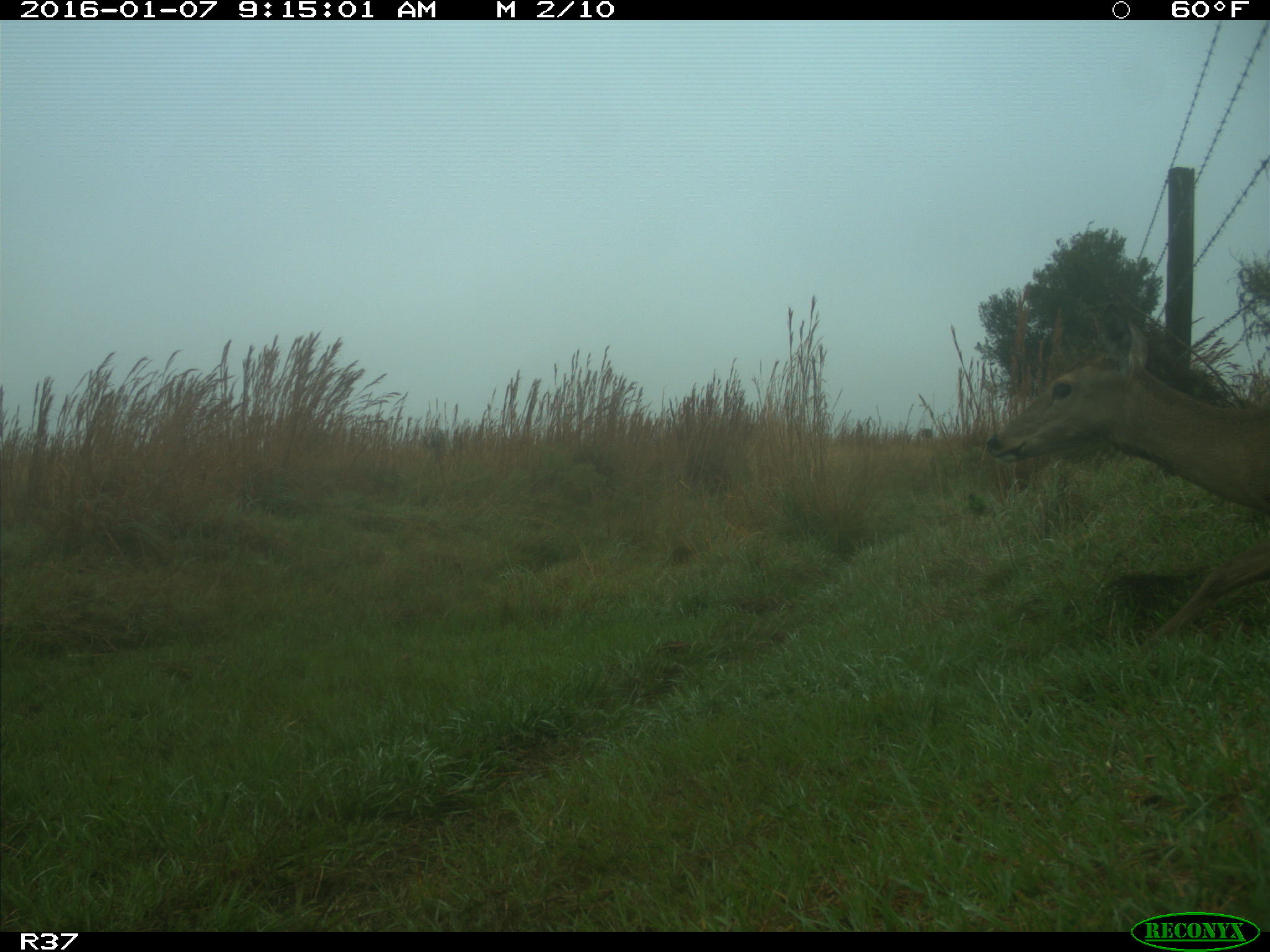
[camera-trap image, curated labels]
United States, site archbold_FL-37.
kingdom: Animalia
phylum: Chordata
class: Mammalia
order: Artiodactyla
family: Cervidae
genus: Odocoileus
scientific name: Odocoileus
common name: deer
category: unidentified deer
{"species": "unidentified deer (deer) (Odocoileus)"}